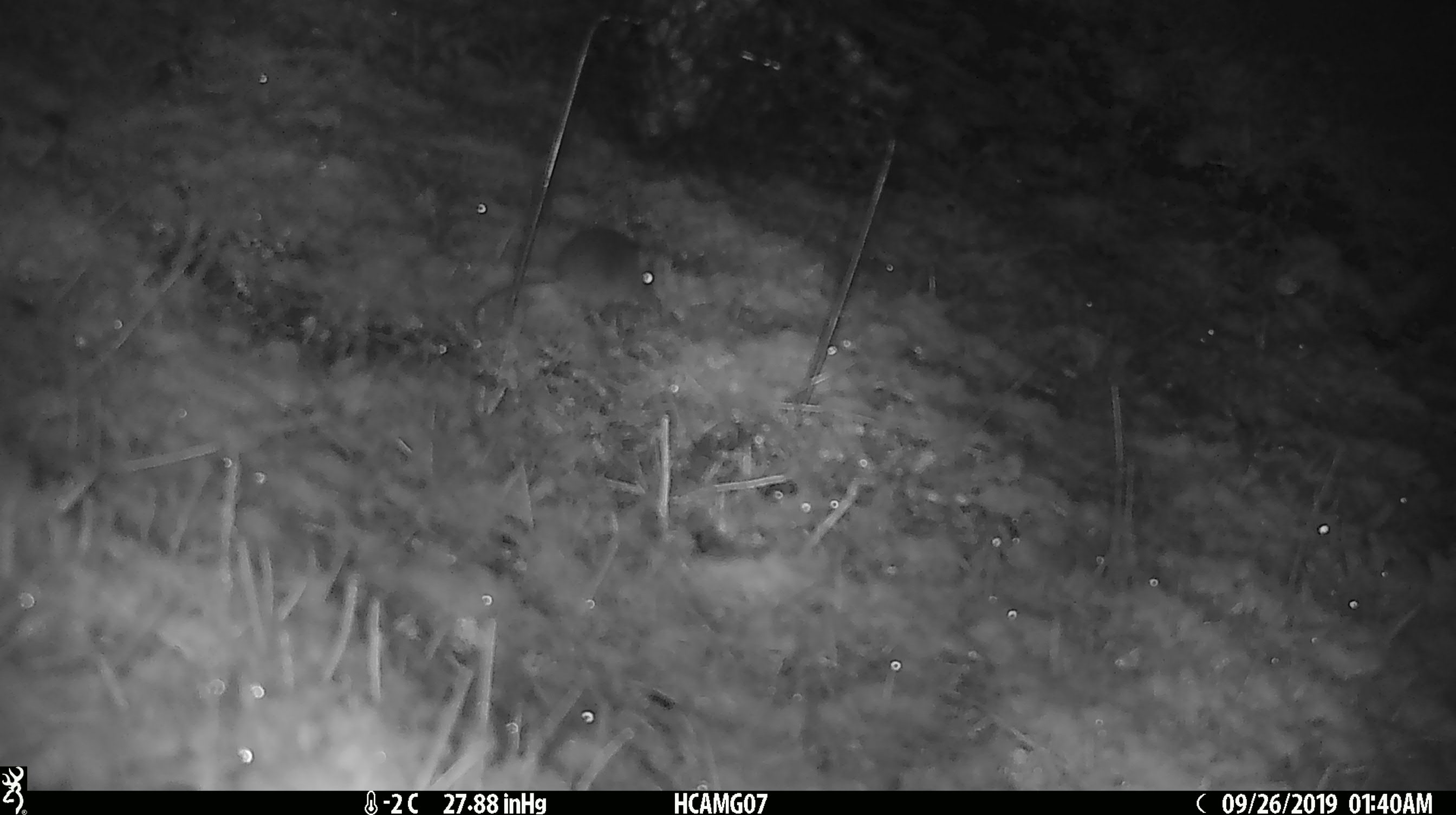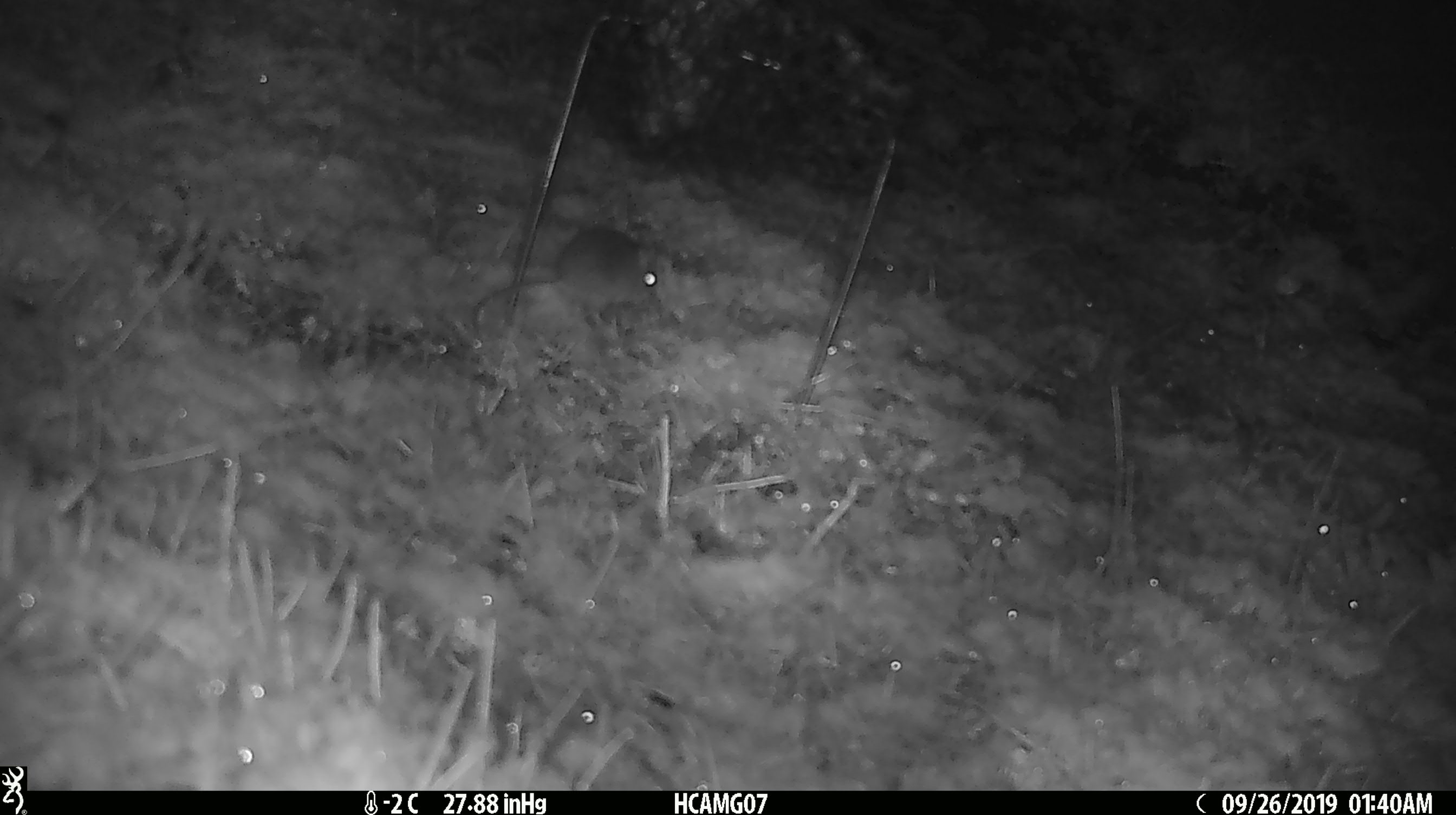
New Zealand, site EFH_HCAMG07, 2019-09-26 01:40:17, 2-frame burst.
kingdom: Animalia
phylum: Chordata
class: Mammalia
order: Rodentia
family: Muridae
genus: Mus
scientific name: Mus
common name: mouse